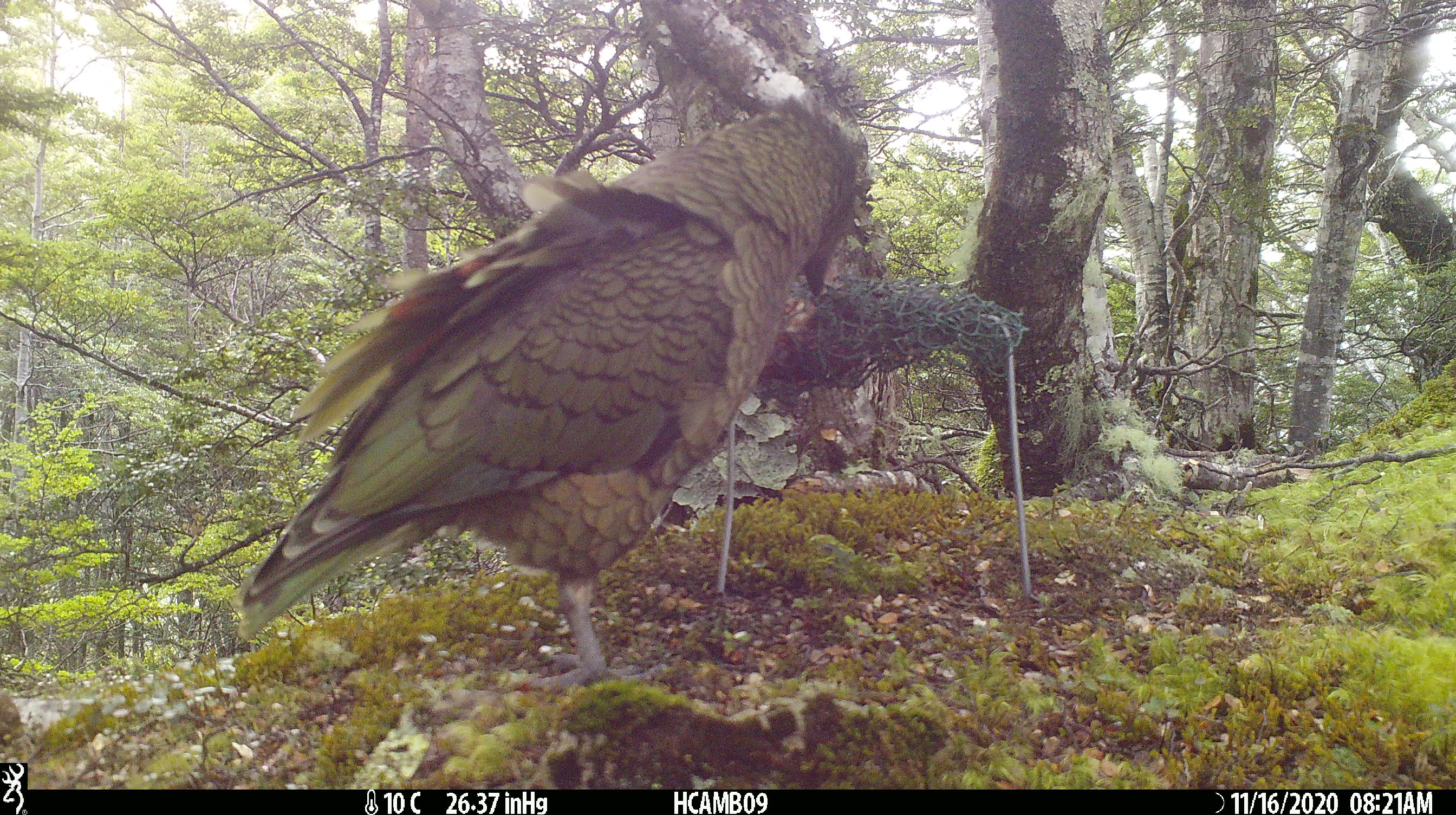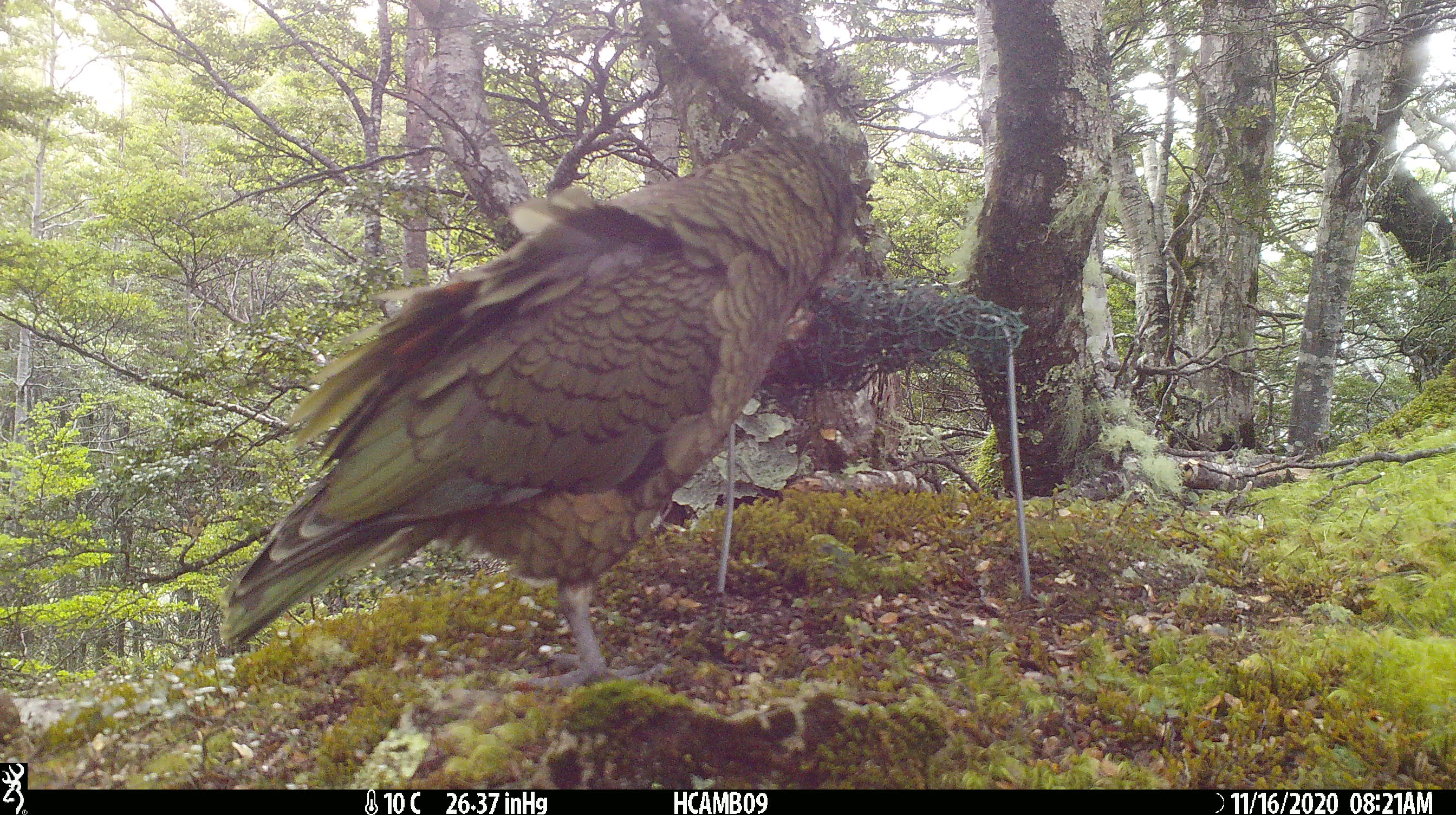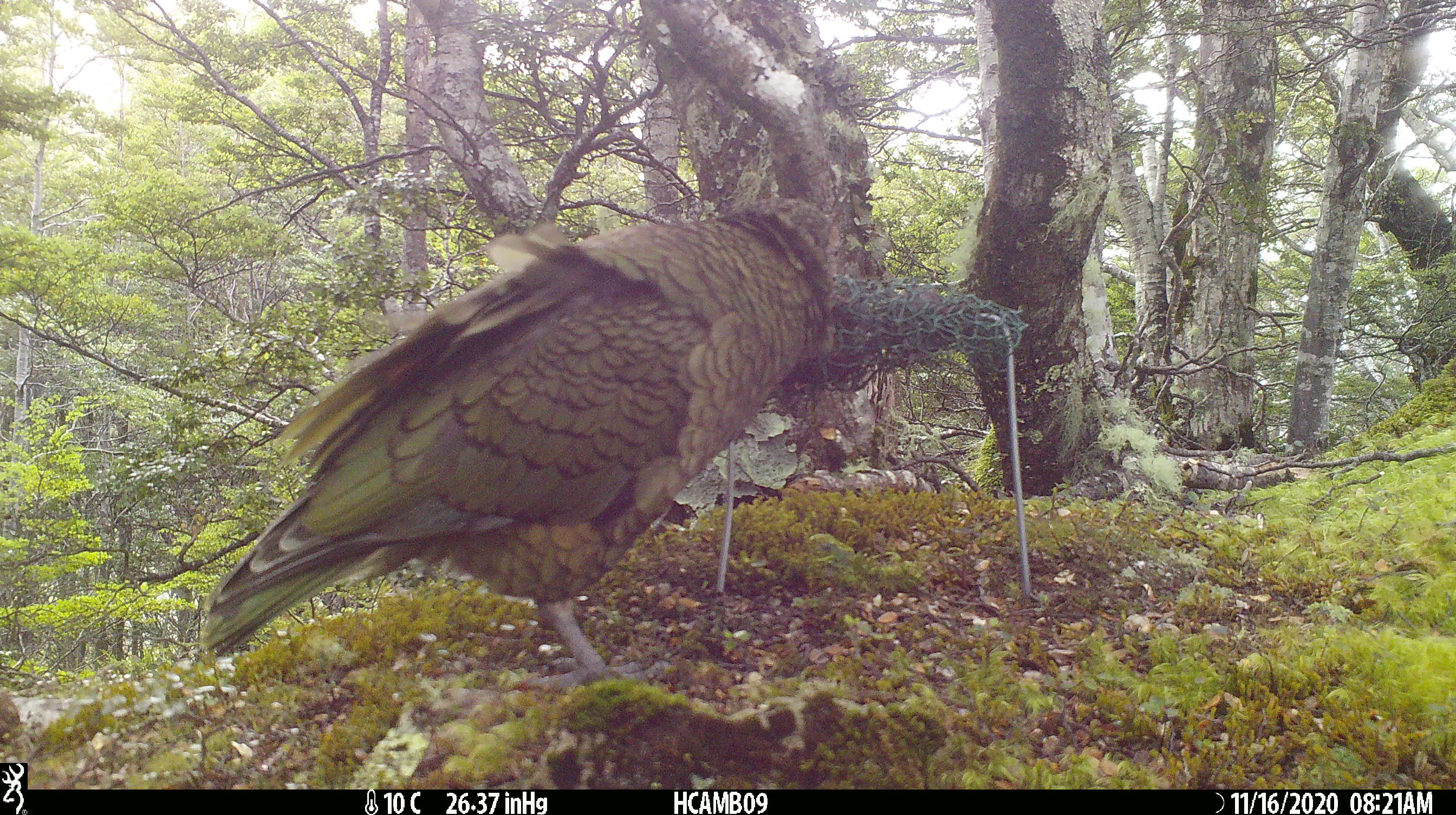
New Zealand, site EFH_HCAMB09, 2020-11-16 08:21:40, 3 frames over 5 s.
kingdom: Animalia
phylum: Chordata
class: Aves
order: Psittaciformes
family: Strigopidae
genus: Nestor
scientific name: Nestor notabilis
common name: kea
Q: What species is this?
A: Kea (Nestor notabilis).